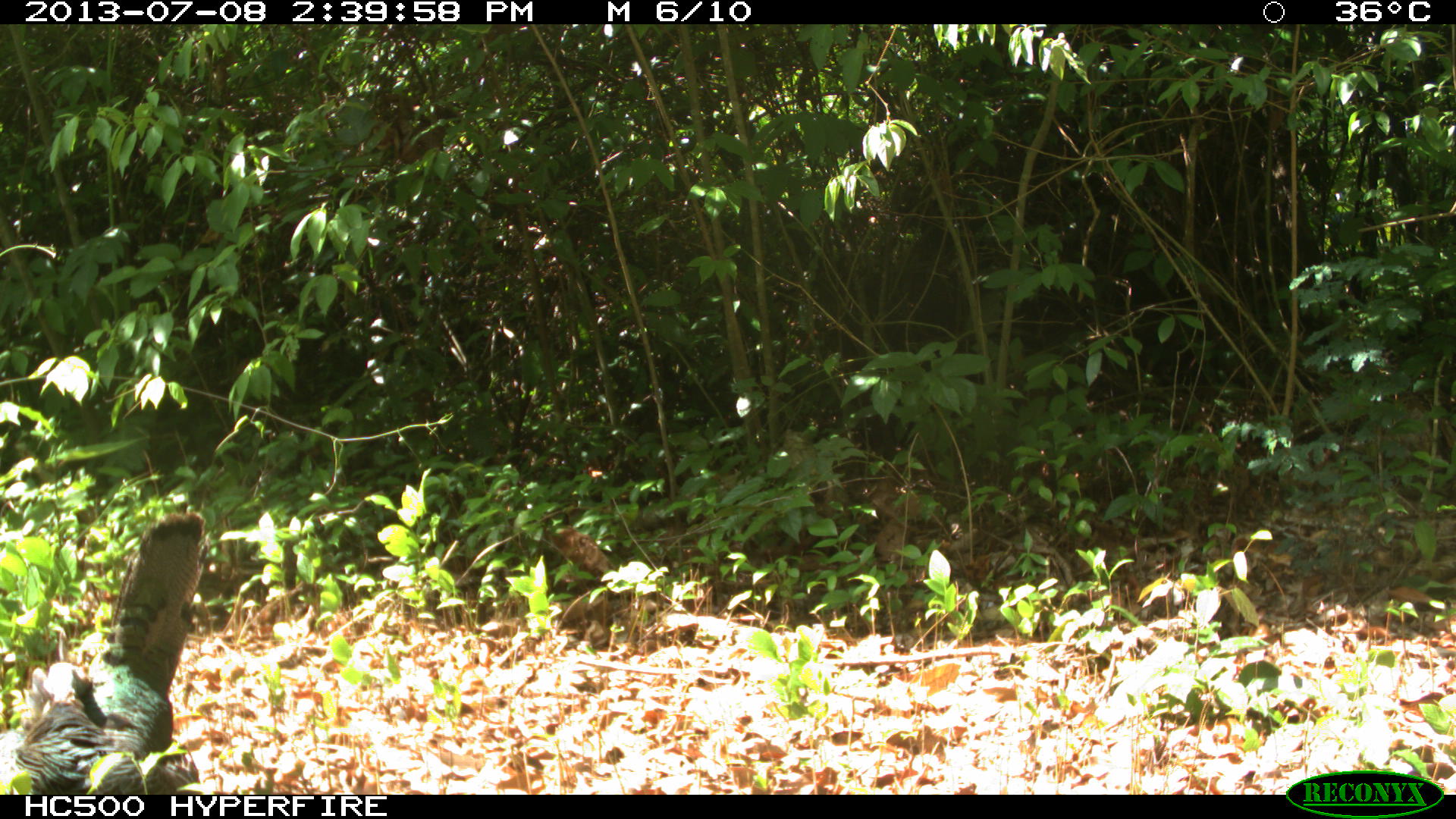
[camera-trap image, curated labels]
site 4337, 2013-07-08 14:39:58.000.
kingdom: Animalia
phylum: Chordata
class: Aves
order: Galliformes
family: Phasianidae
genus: Meleagris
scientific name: Meleagris ocellata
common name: ocellated turkey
Meleagris ocellata (ocellated turkey), count 1, sex female.